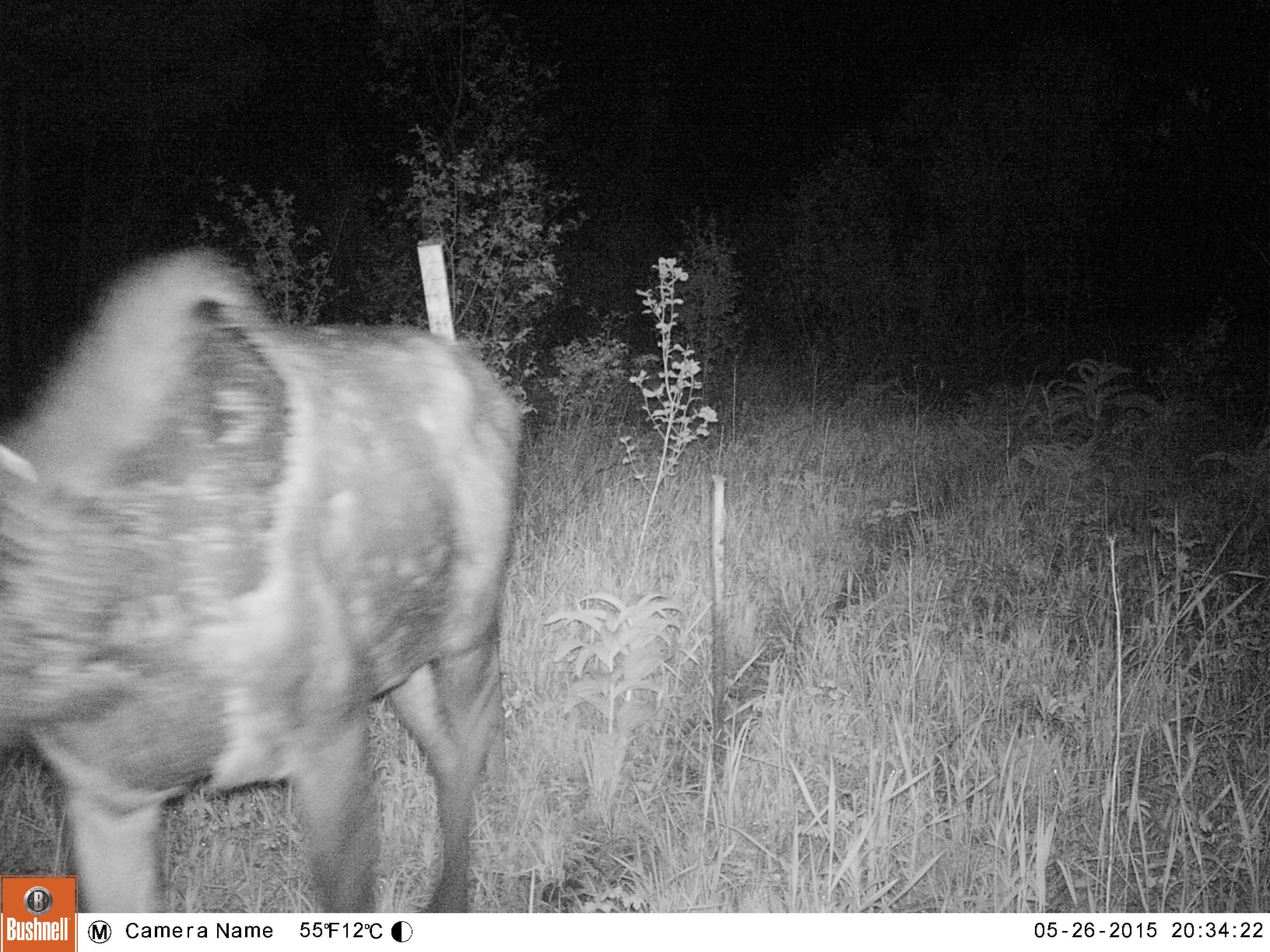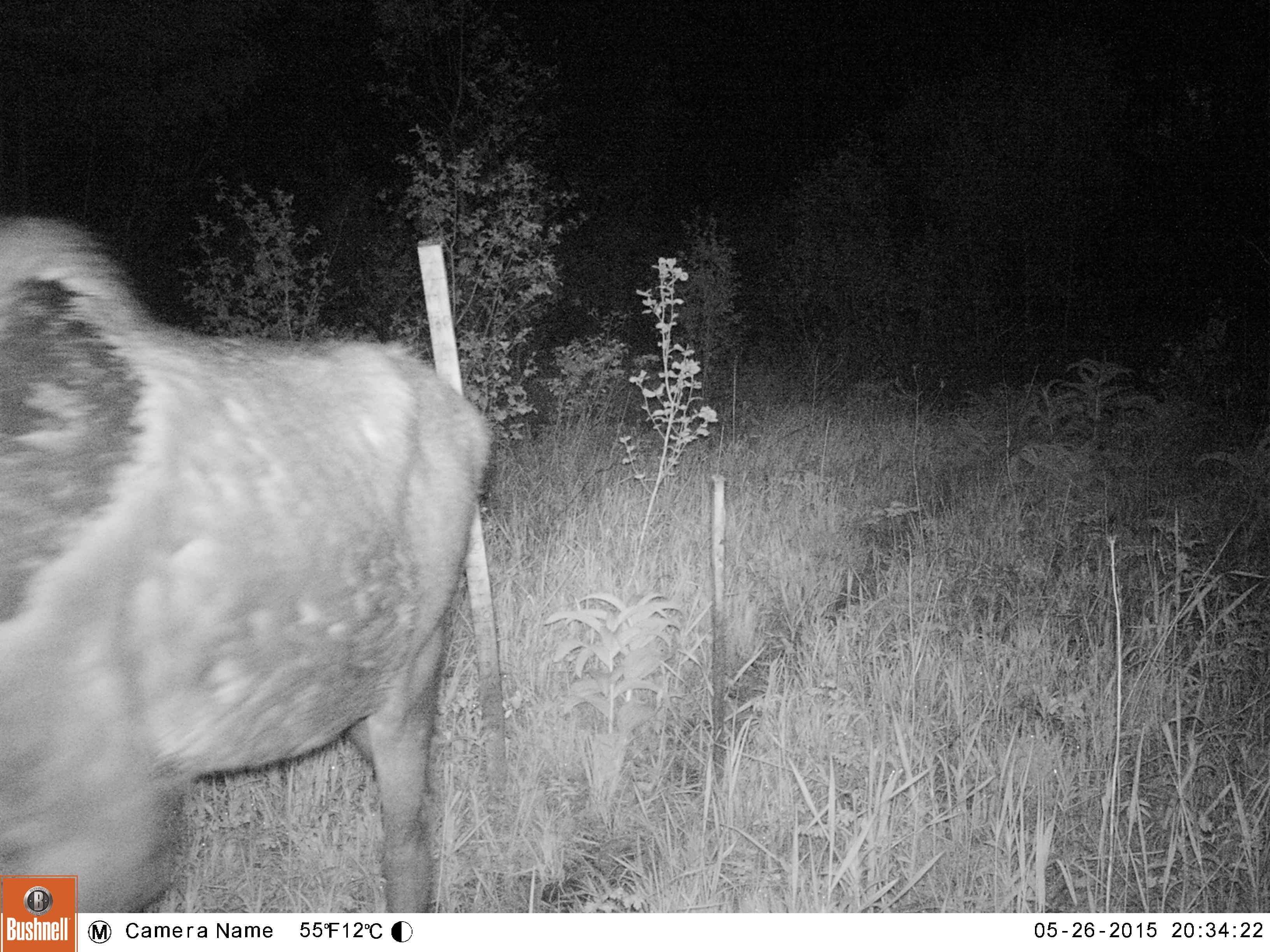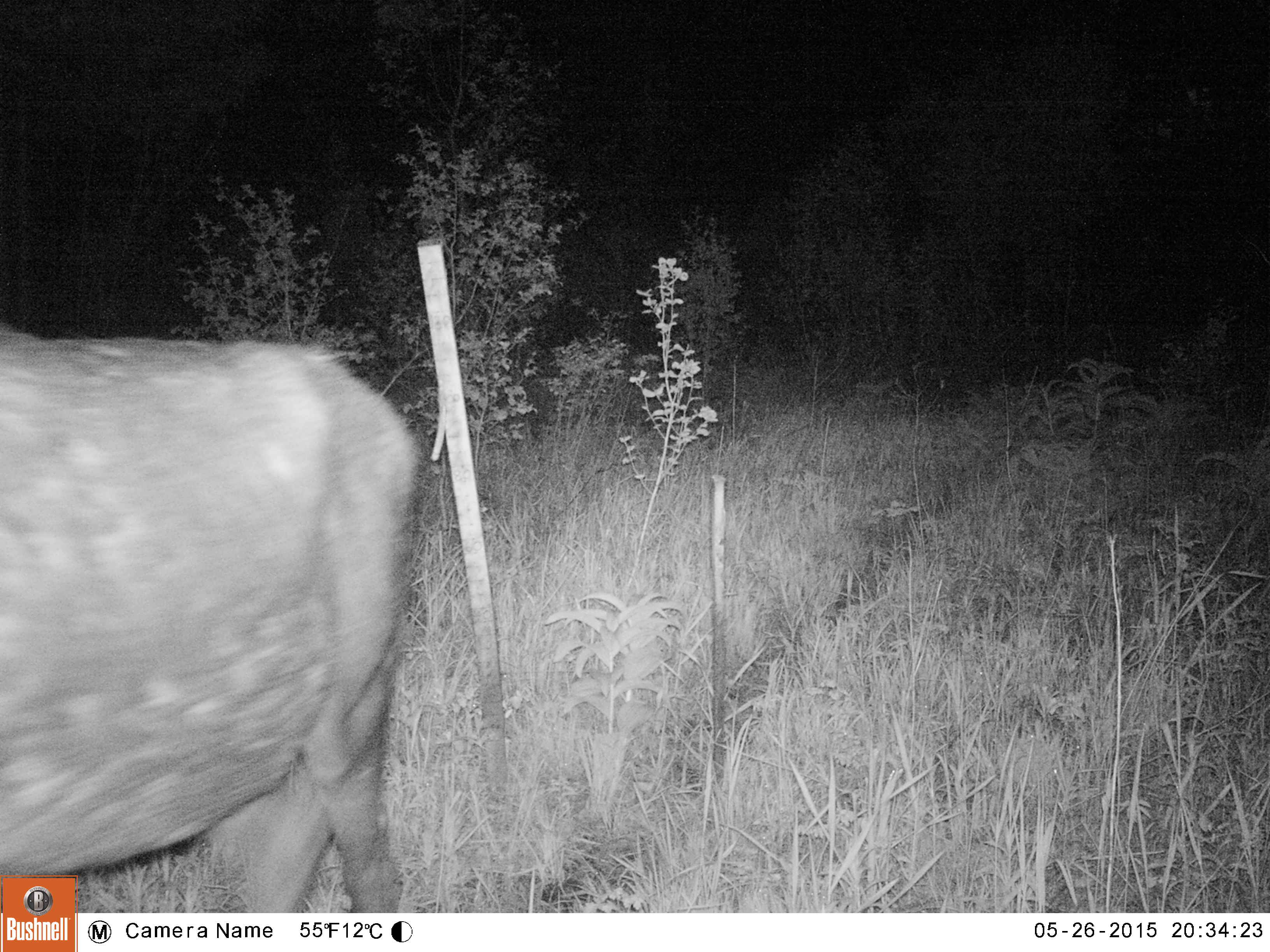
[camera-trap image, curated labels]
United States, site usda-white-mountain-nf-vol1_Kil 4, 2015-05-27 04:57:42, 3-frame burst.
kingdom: Animalia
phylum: Chordata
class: Mammalia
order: Artiodactyla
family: Cervidae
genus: Alces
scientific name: Alces alces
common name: moose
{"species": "moose (Alces alces)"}